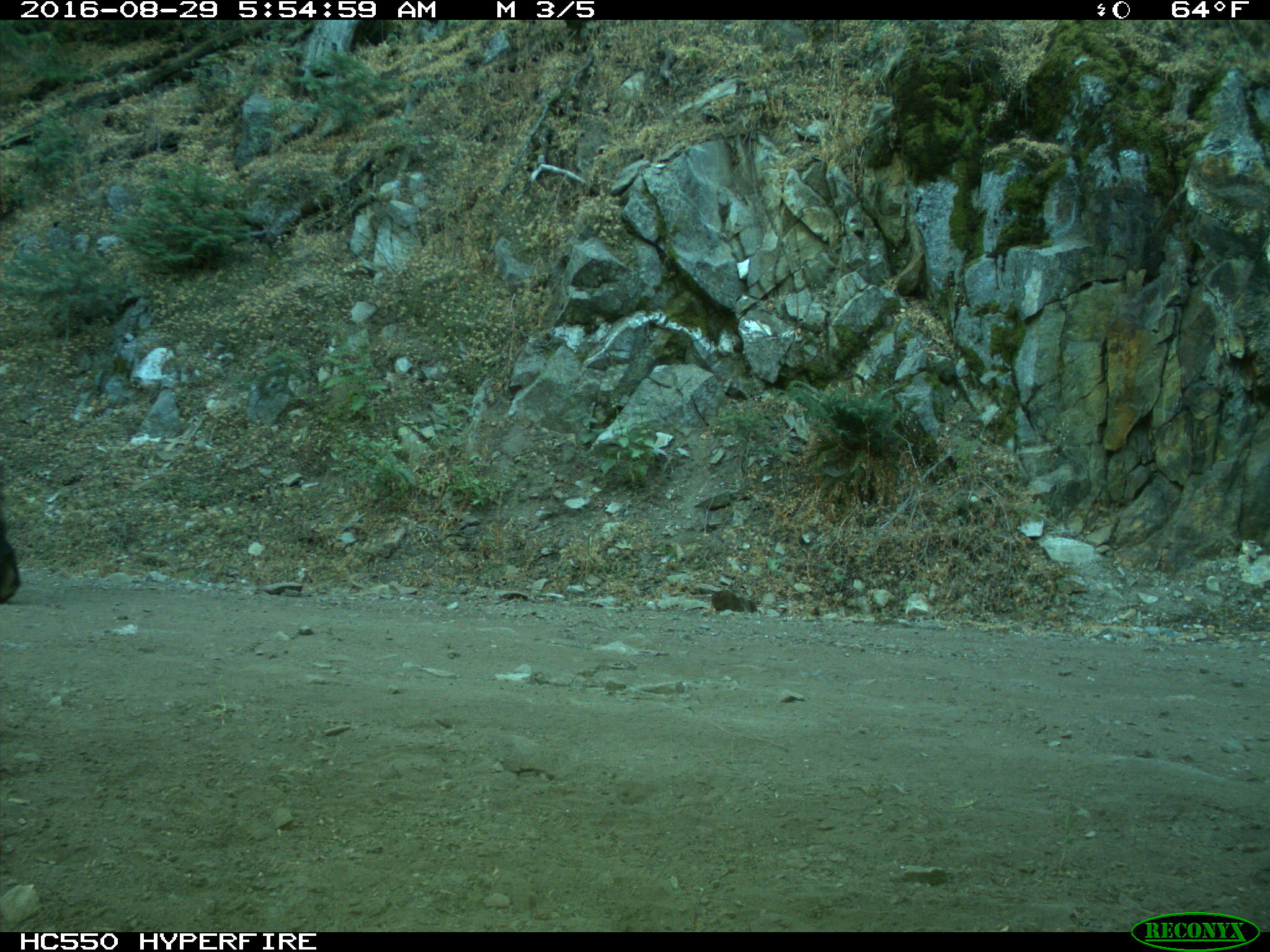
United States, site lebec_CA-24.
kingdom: Animalia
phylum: Chordata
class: Mammalia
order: Carnivora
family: Ursidae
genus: Ursus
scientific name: Ursus americanus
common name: american black bear